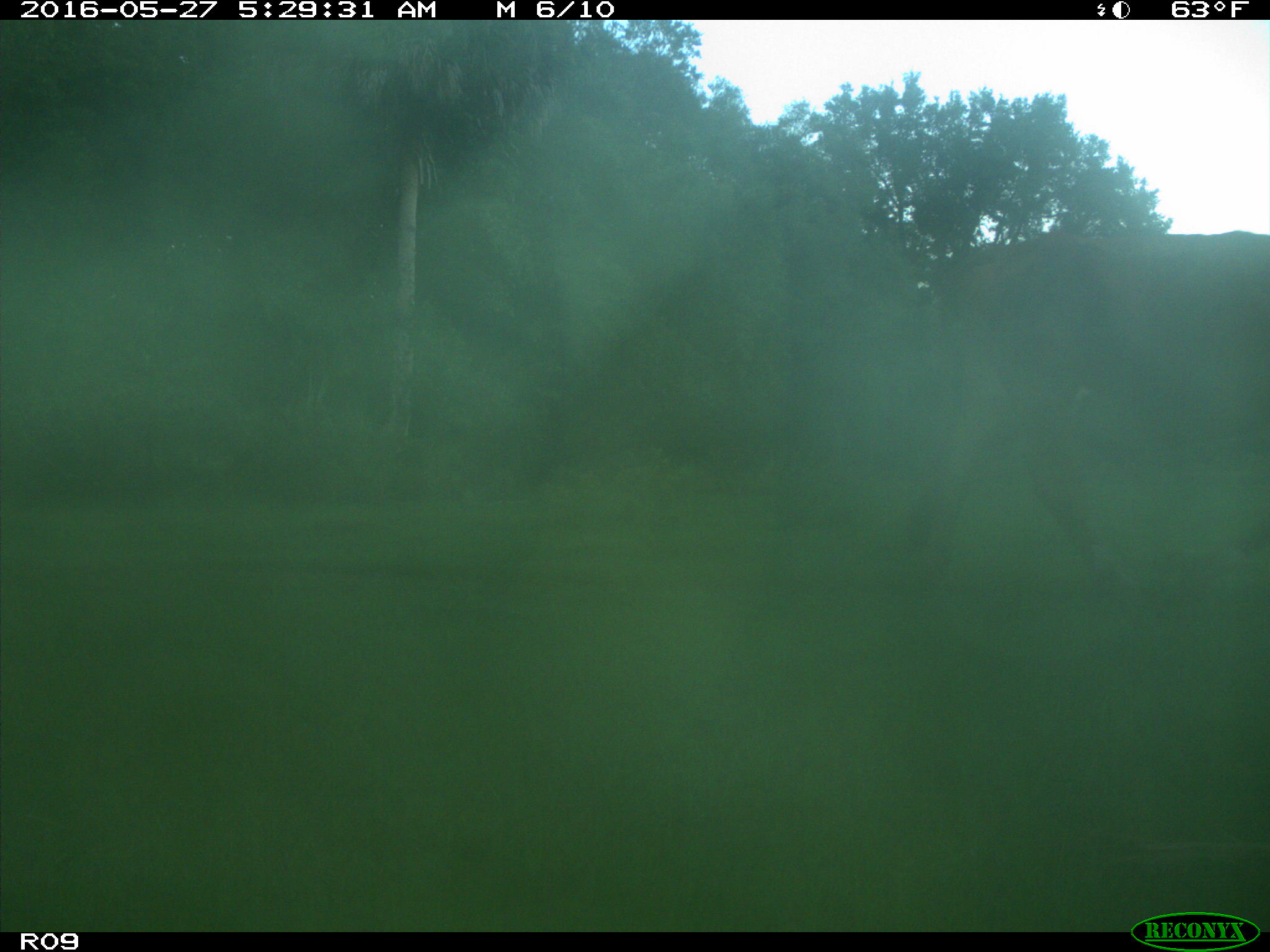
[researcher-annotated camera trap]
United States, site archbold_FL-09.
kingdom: Animalia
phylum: Chordata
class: Mammalia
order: Artiodactyla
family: Bovidae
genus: Bos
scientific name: Bos taurus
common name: domestic cow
Bos taurus (domestic cow).